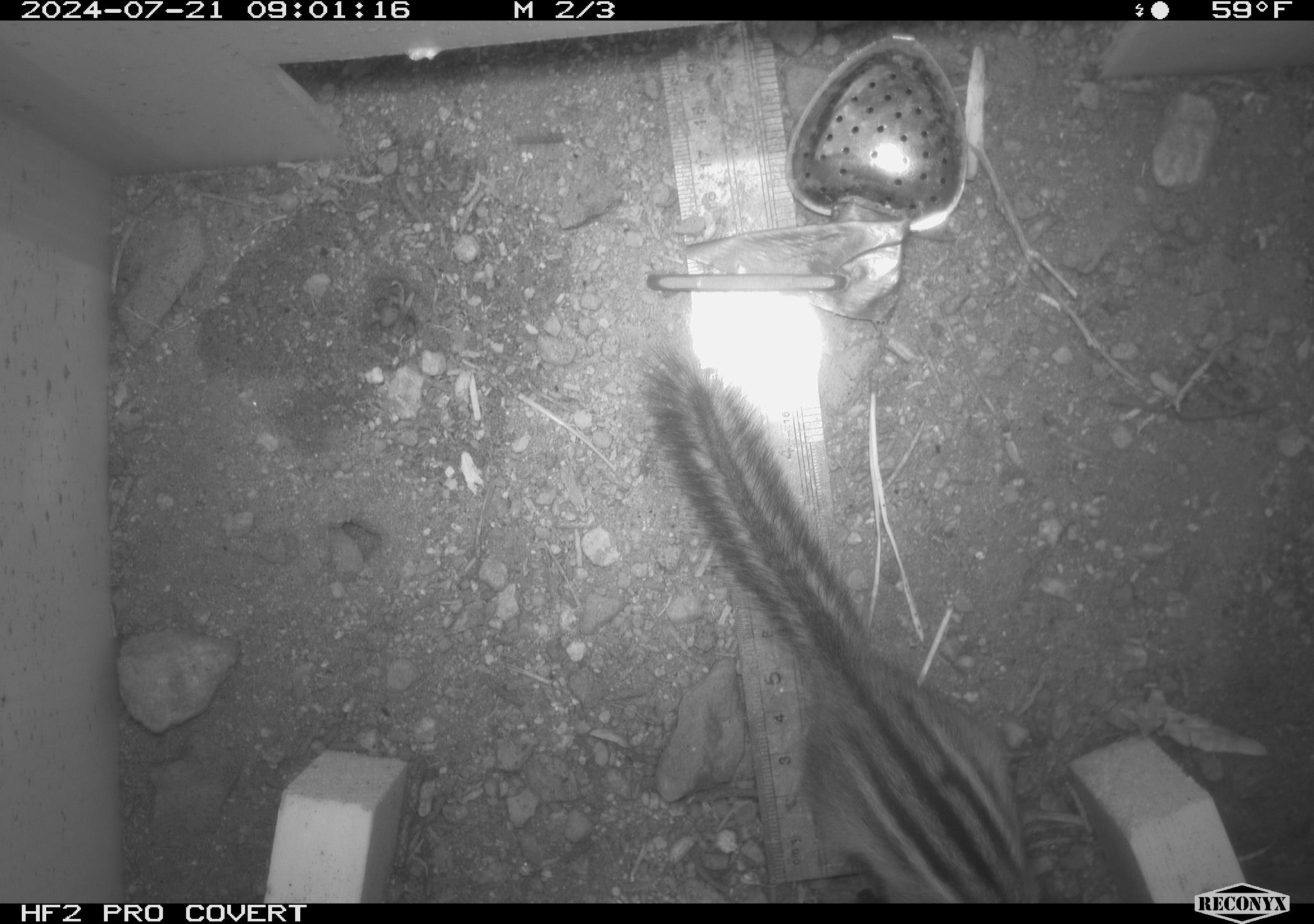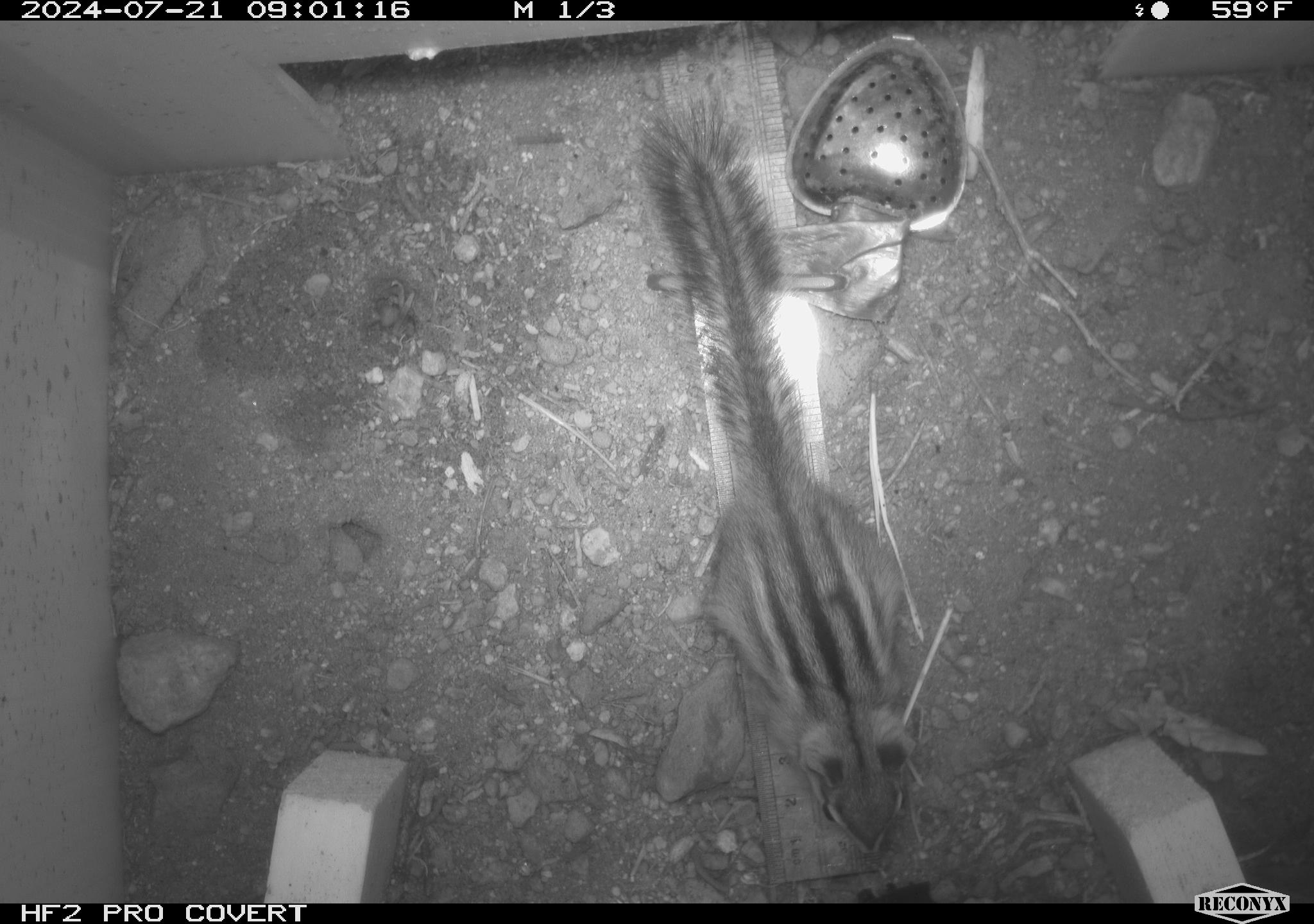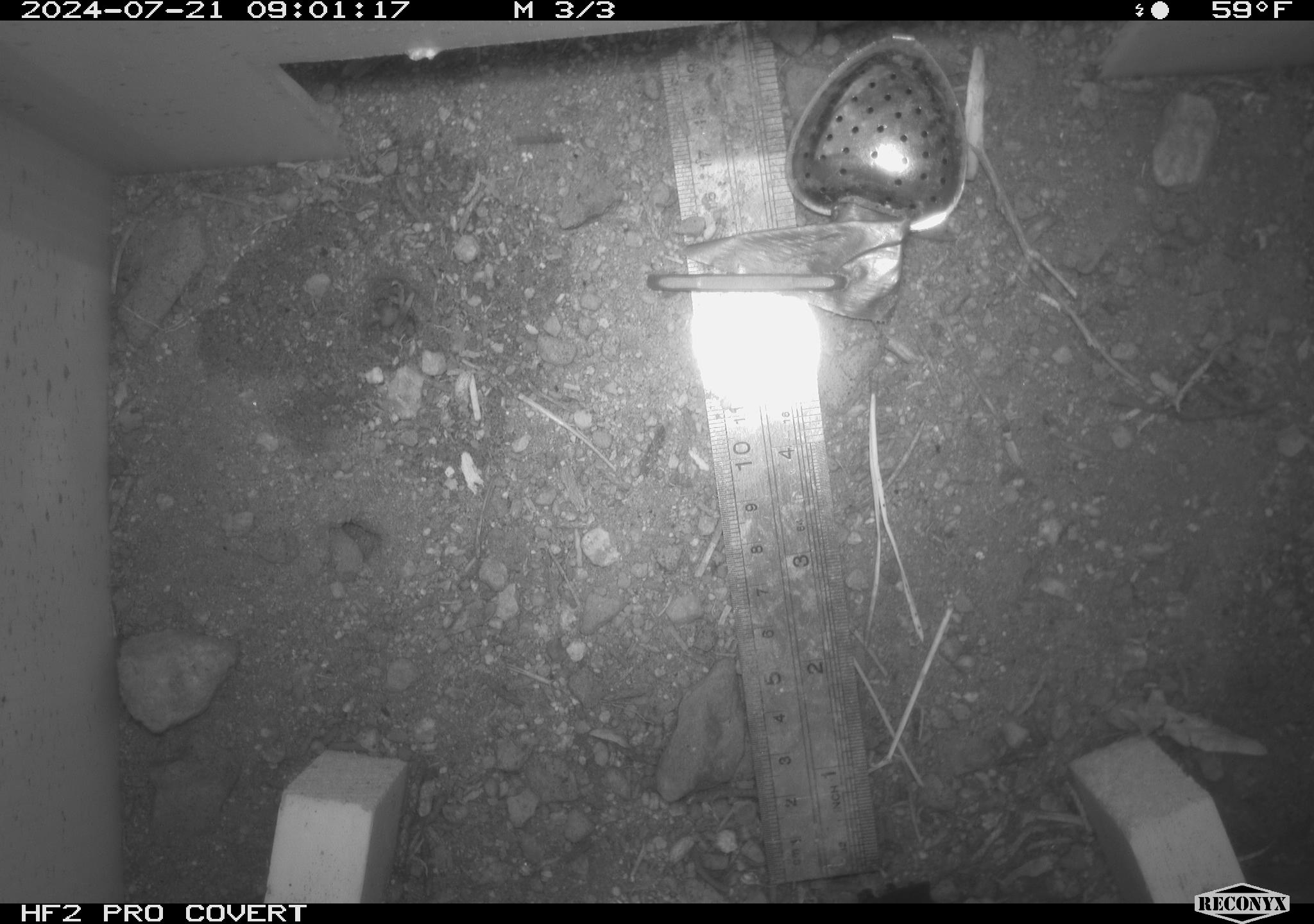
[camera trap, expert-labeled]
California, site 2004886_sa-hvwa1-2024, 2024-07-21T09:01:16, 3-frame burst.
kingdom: Animalia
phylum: Chordata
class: Mammalia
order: Rodentia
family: Sciuridae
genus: Neotamias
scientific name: Neotamias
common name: western chipmunks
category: neotamias species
Neotamias species (western chipmunks) (Neotamias).